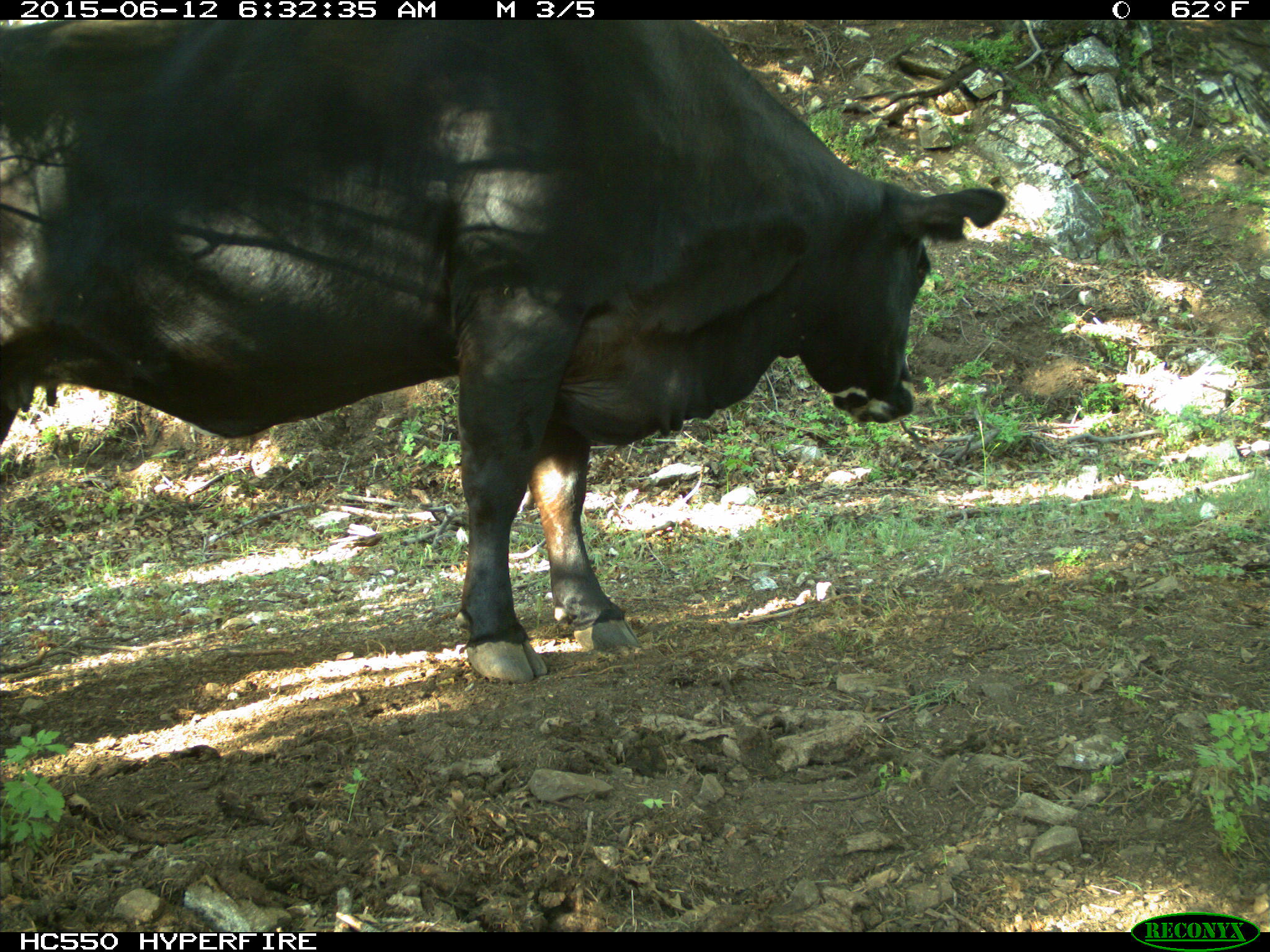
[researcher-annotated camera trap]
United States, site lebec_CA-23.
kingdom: Animalia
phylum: Chordata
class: Mammalia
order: Artiodactyla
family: Bovidae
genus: Bos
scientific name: Bos taurus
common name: domestic cow